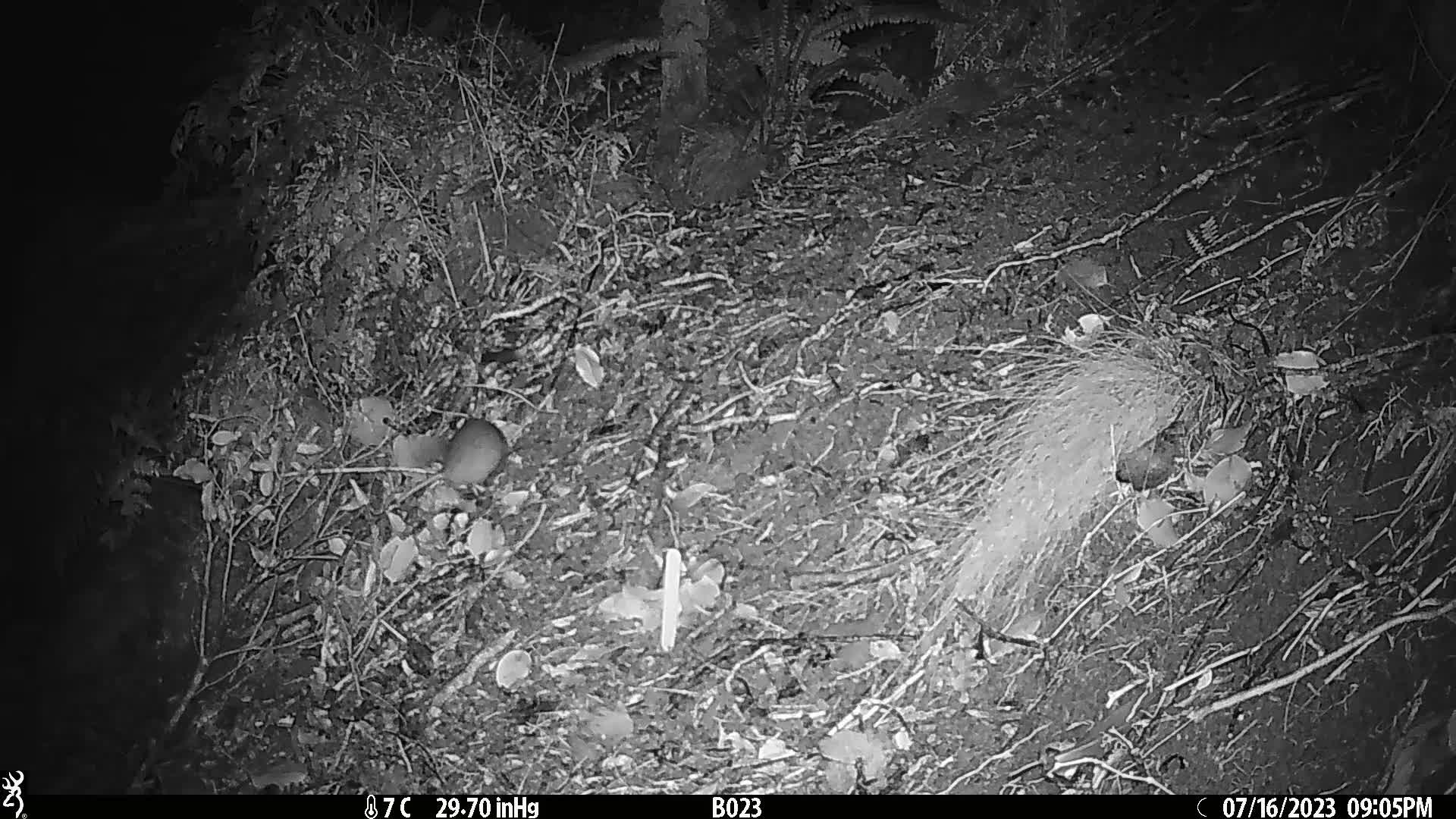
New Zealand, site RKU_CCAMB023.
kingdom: Animalia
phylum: Chordata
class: Mammalia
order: Rodentia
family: Muridae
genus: Rattus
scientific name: Rattus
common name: rat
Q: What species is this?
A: Rat (Rattus).